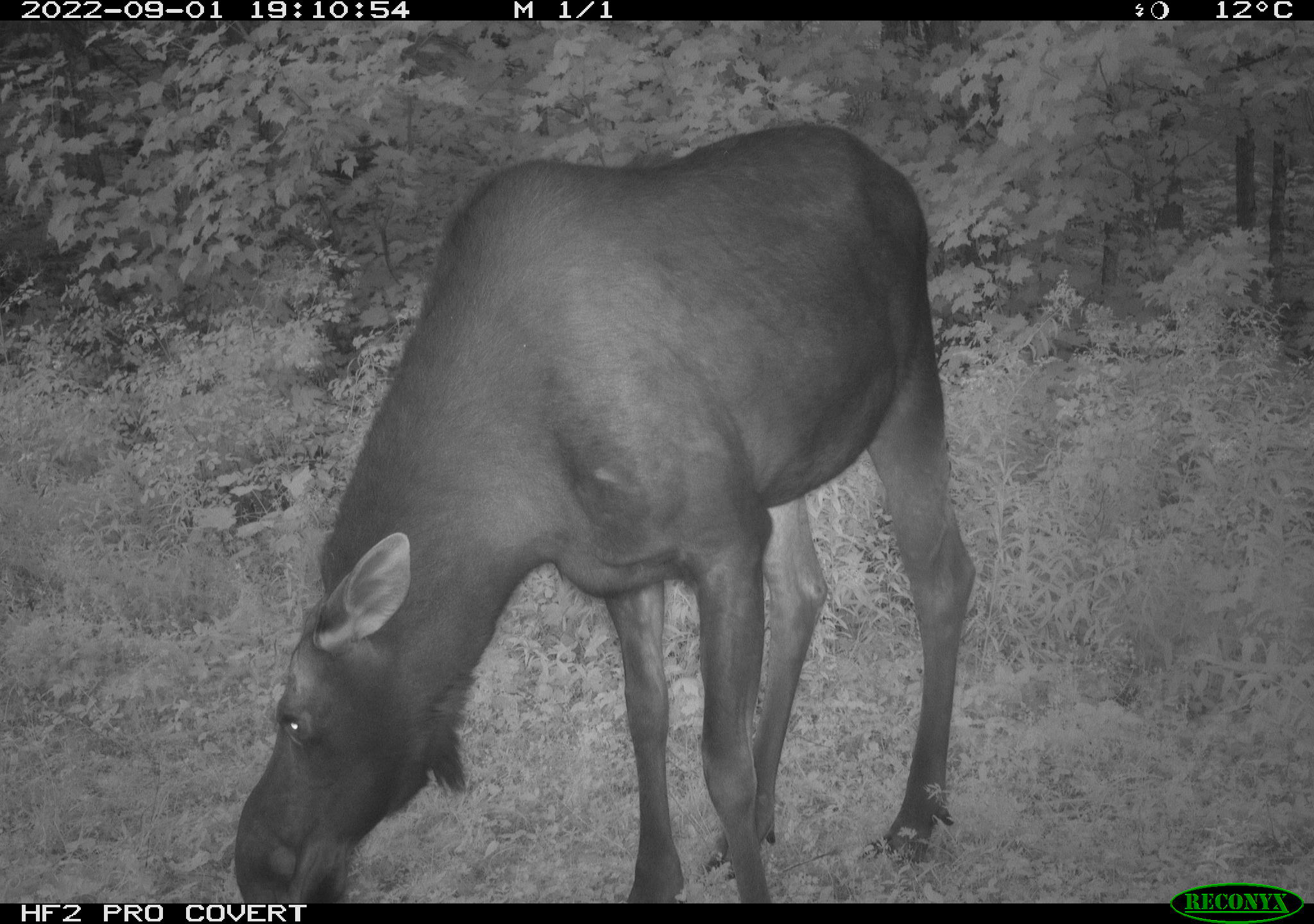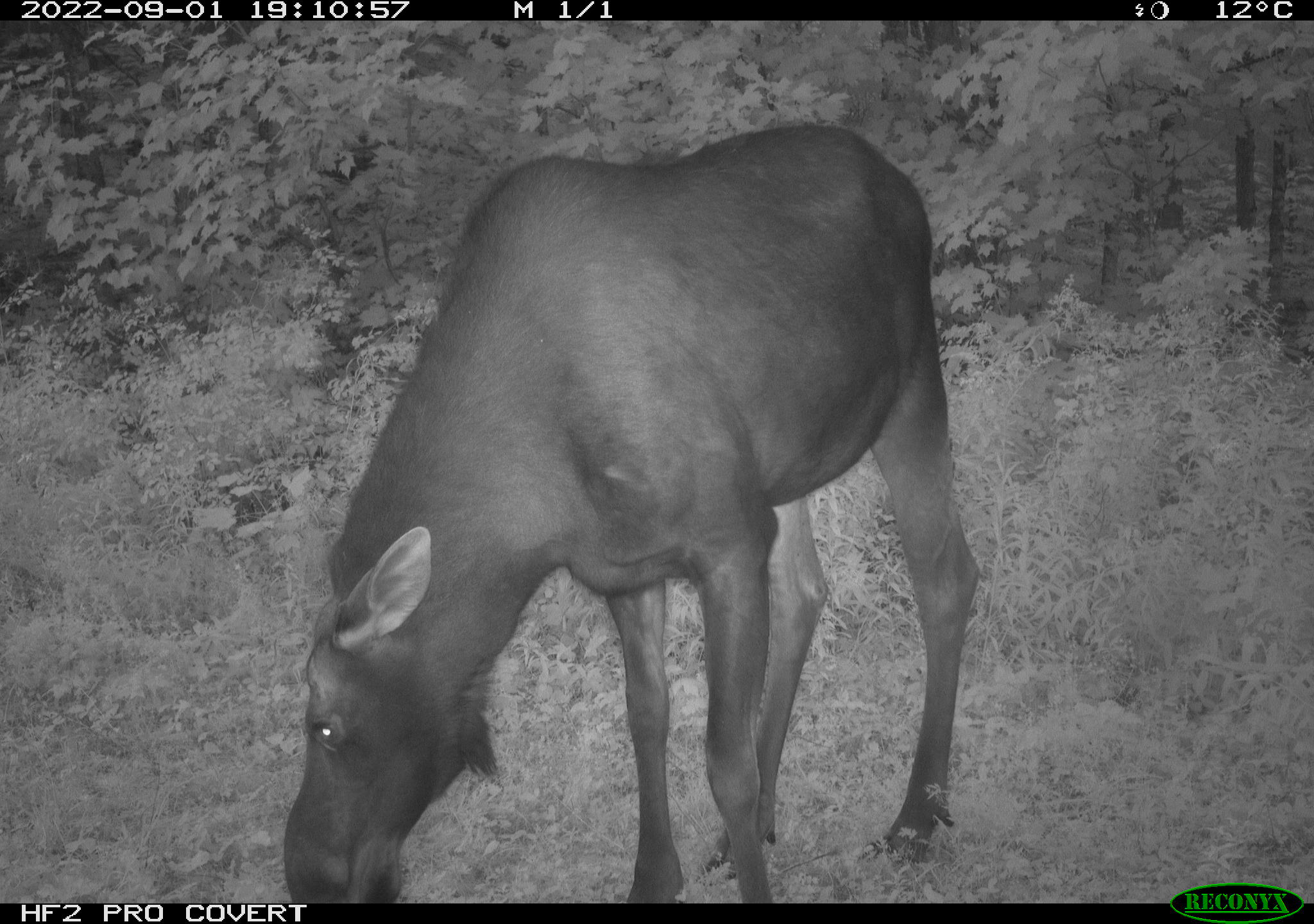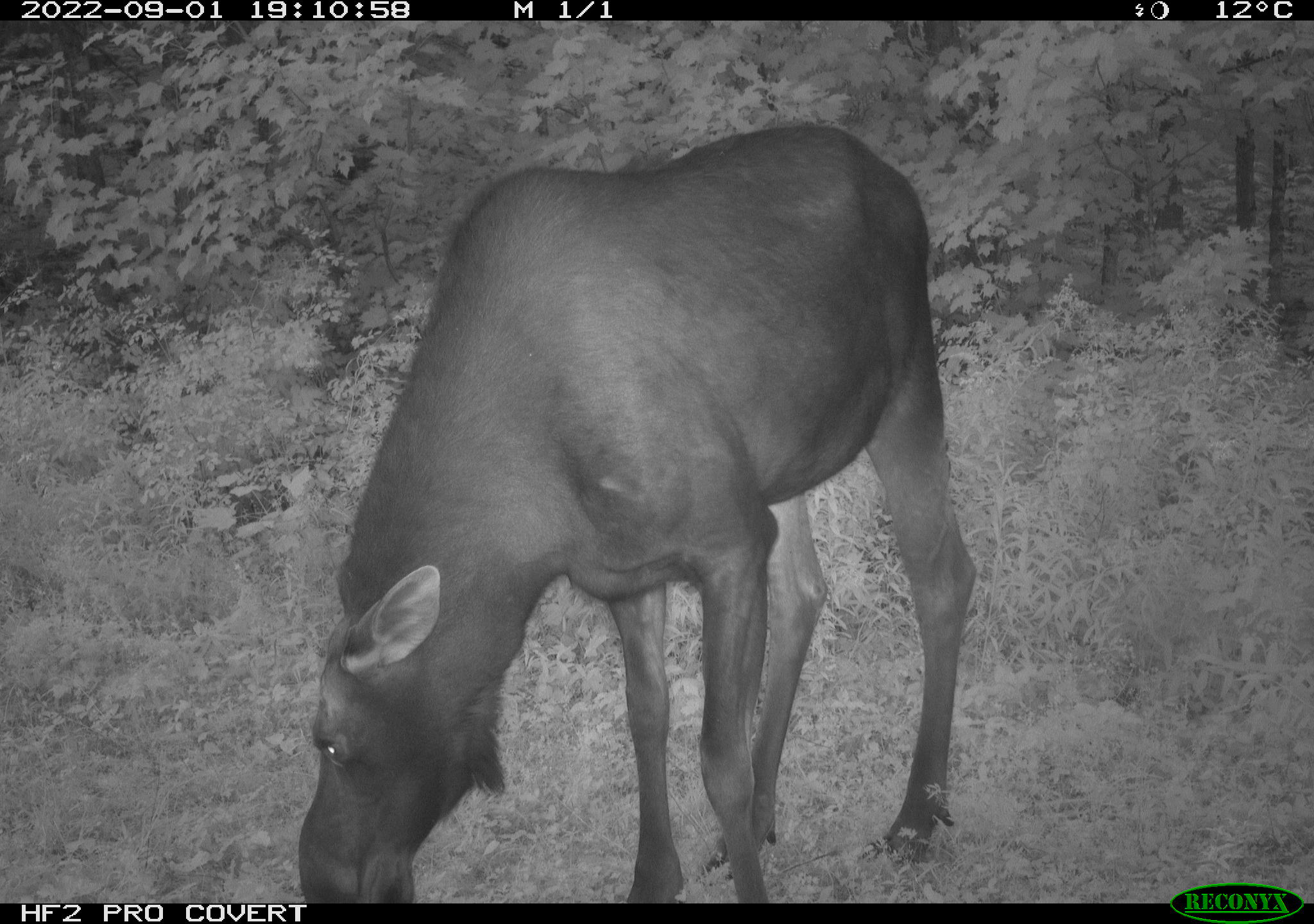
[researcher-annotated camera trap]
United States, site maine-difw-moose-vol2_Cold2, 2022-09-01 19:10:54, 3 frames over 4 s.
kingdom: Animalia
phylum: Chordata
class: Mammalia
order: Artiodactyla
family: Cervidae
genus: Alces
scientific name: Alces alces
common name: moose